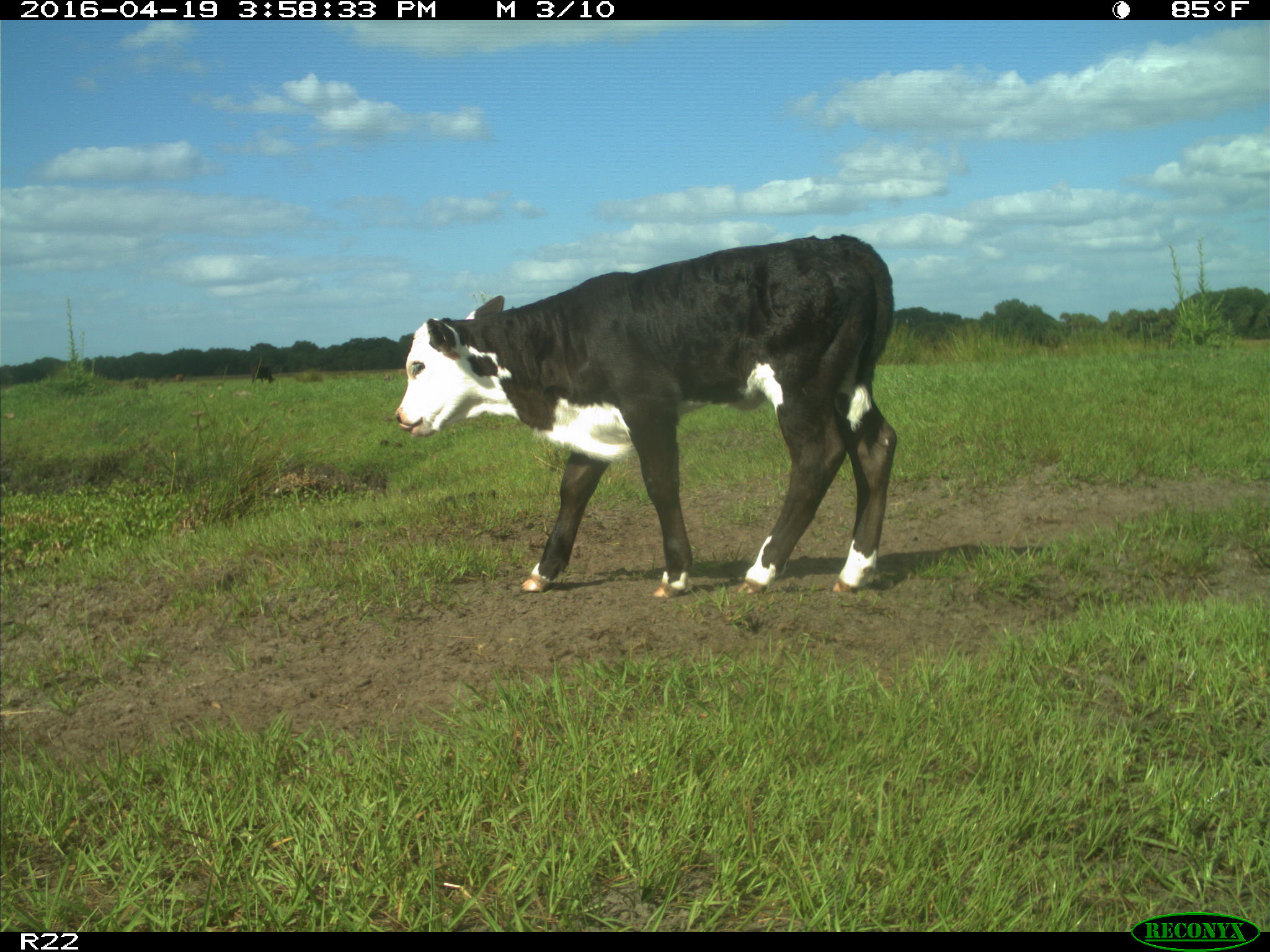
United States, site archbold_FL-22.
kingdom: Animalia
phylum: Chordata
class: Mammalia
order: Artiodactyla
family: Bovidae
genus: Bos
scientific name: Bos taurus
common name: domestic cow